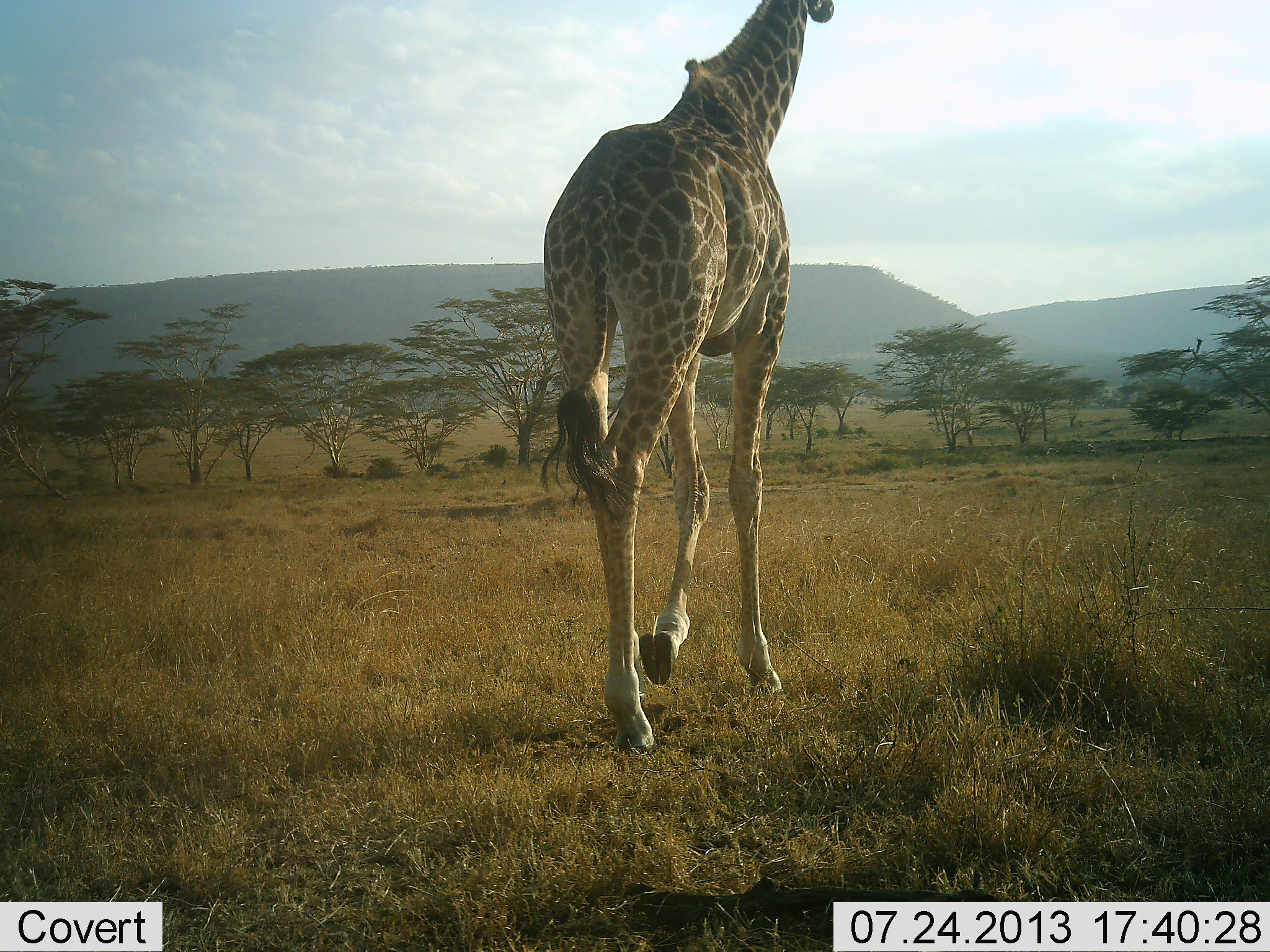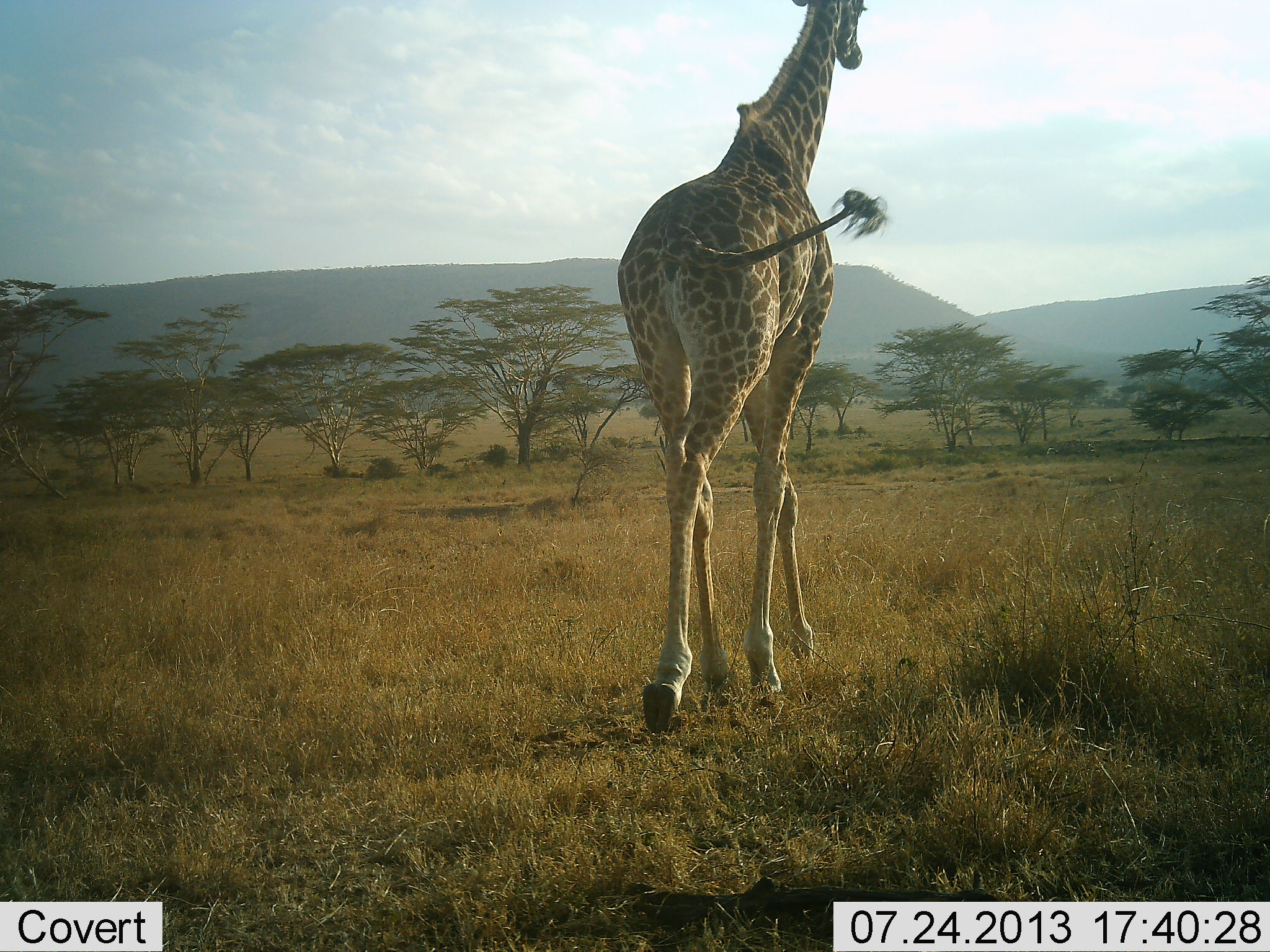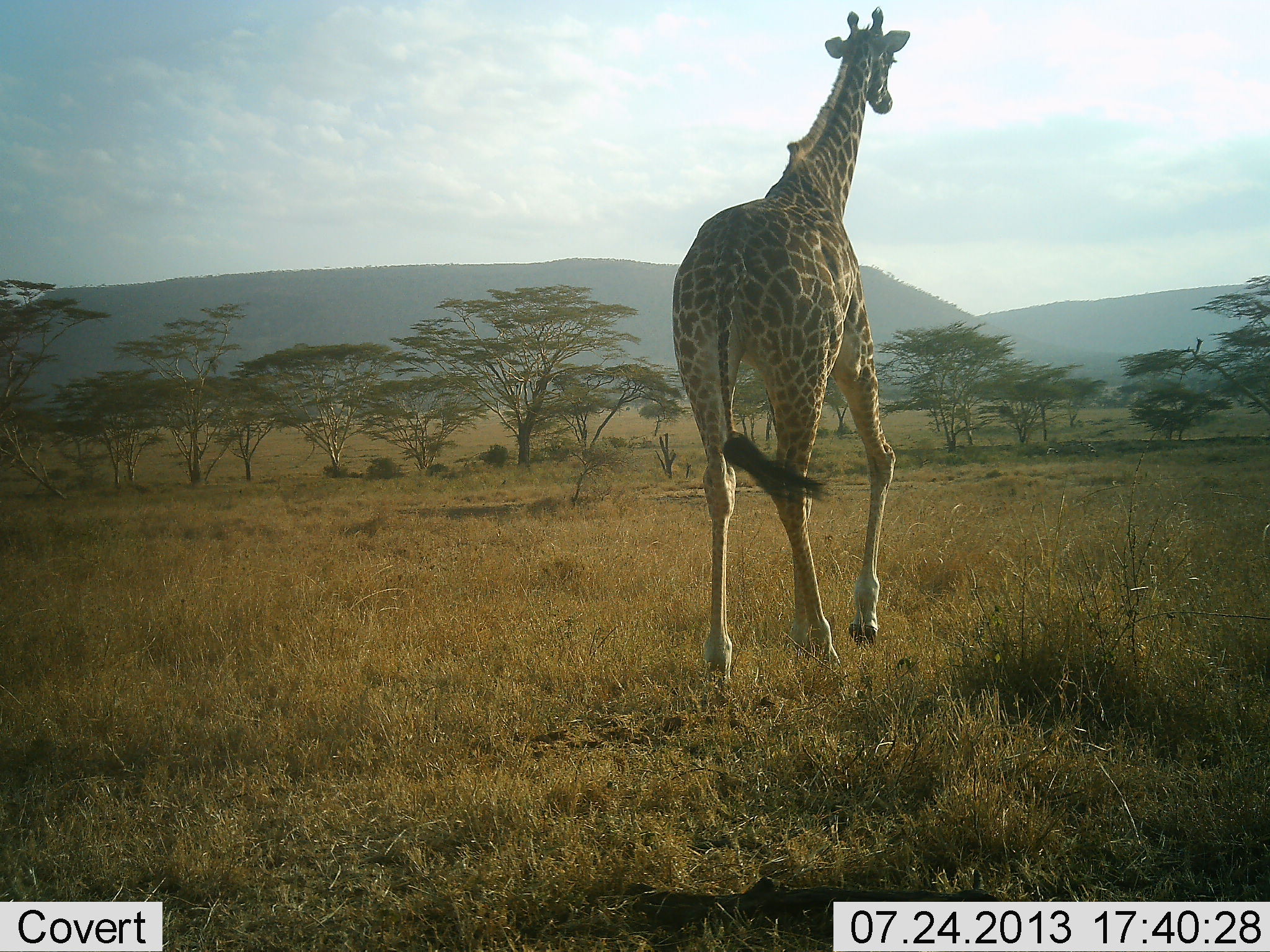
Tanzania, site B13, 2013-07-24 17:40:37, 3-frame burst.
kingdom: Animalia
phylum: Chordata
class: Mammalia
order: Artiodactyla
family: Giraffidae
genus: Giraffa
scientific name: Giraffa camelopardalis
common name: giraffe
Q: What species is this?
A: Giraffe (Giraffa camelopardalis).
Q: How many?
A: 1.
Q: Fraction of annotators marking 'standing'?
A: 0%.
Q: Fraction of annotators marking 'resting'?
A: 0%.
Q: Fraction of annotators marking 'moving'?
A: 100%.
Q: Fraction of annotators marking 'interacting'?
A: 0%.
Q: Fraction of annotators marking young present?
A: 0%.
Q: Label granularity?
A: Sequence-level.